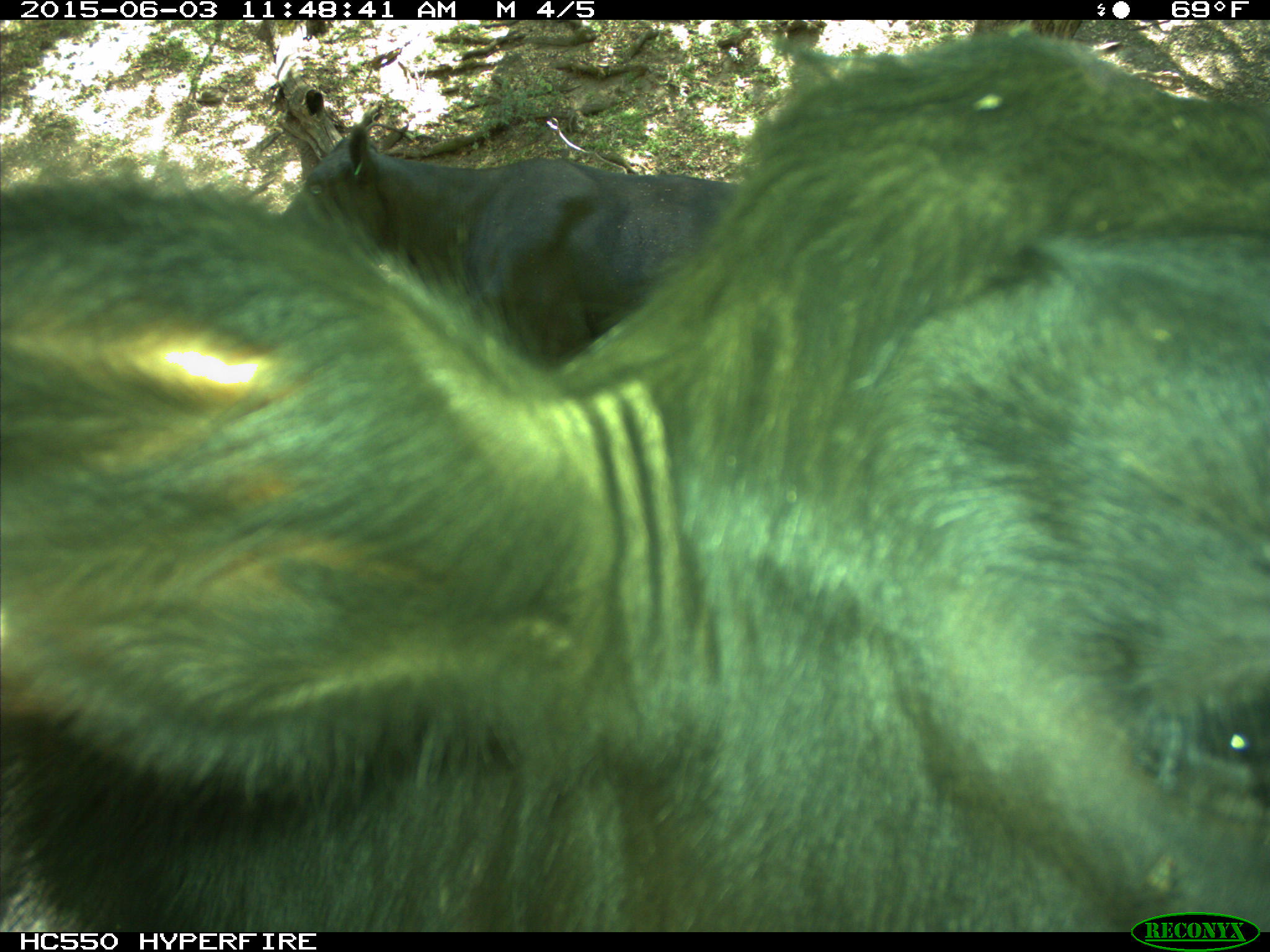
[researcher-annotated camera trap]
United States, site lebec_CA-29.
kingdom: Animalia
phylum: Chordata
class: Mammalia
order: Artiodactyla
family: Bovidae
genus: Bos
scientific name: Bos taurus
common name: domestic cow